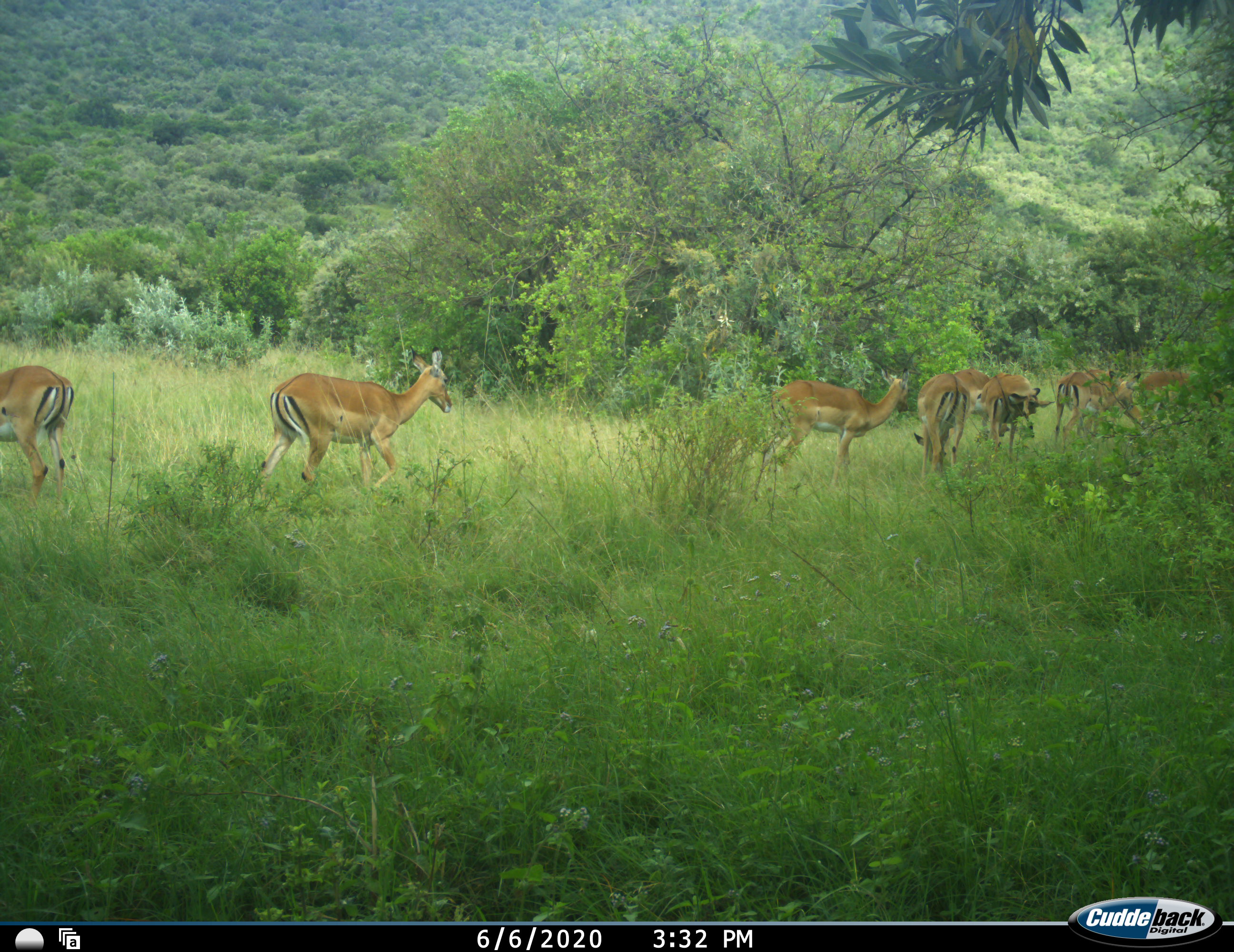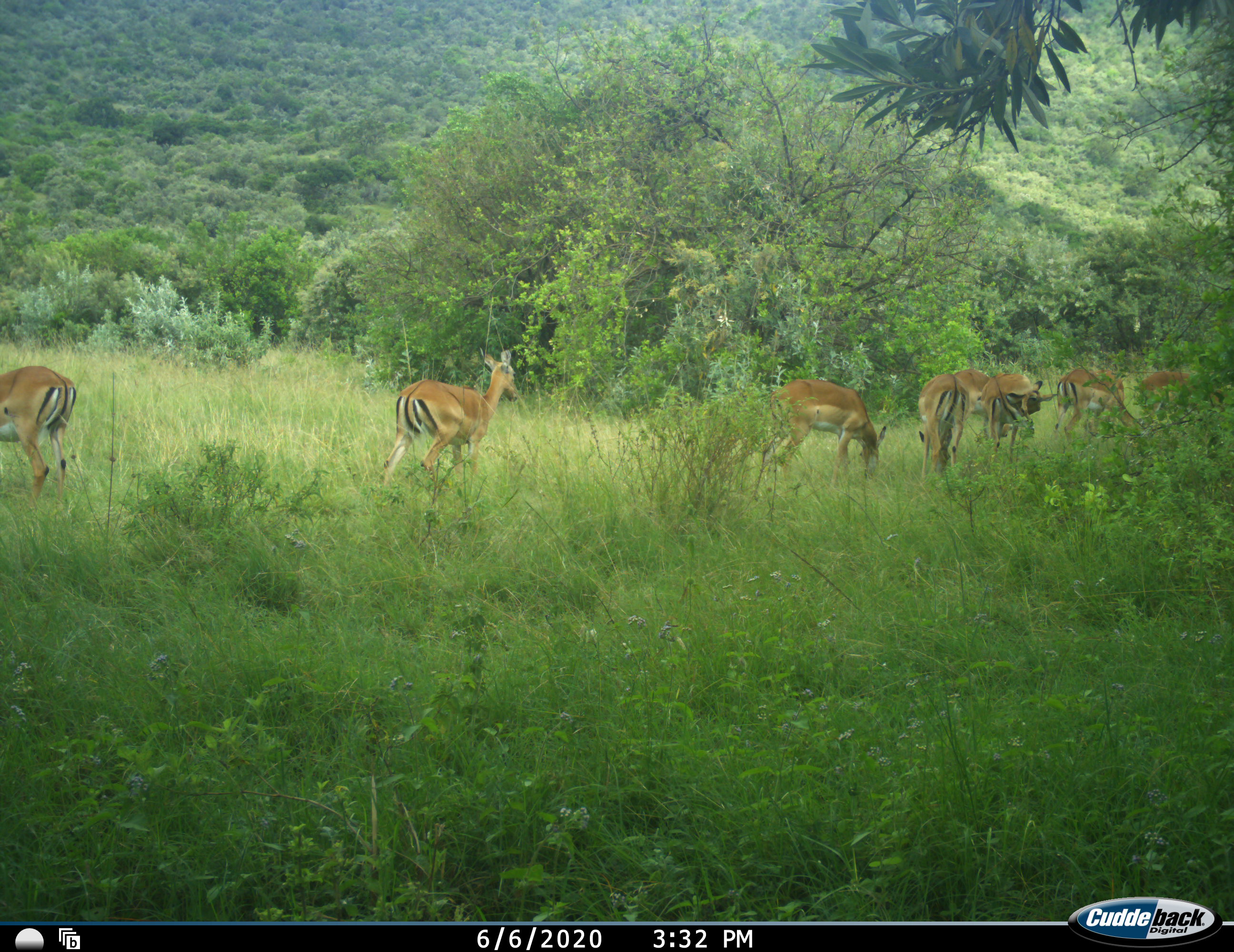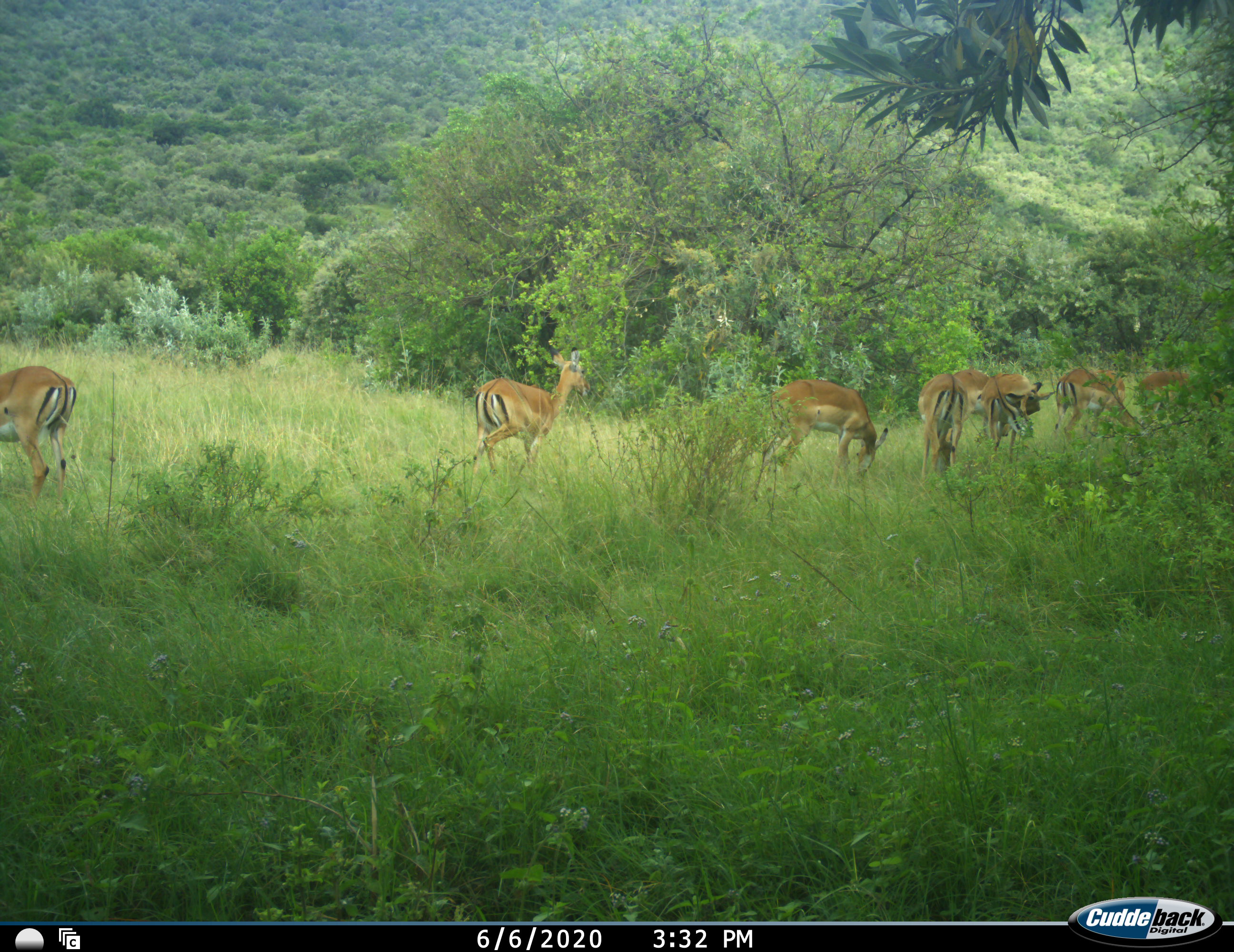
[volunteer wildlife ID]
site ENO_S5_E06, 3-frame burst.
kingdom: Animalia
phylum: Chordata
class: Mammalia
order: Artiodactyla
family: Bovidae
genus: Aepyceros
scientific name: Aepyceros melampus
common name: impala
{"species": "impala (Aepyceros melampus)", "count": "8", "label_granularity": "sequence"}